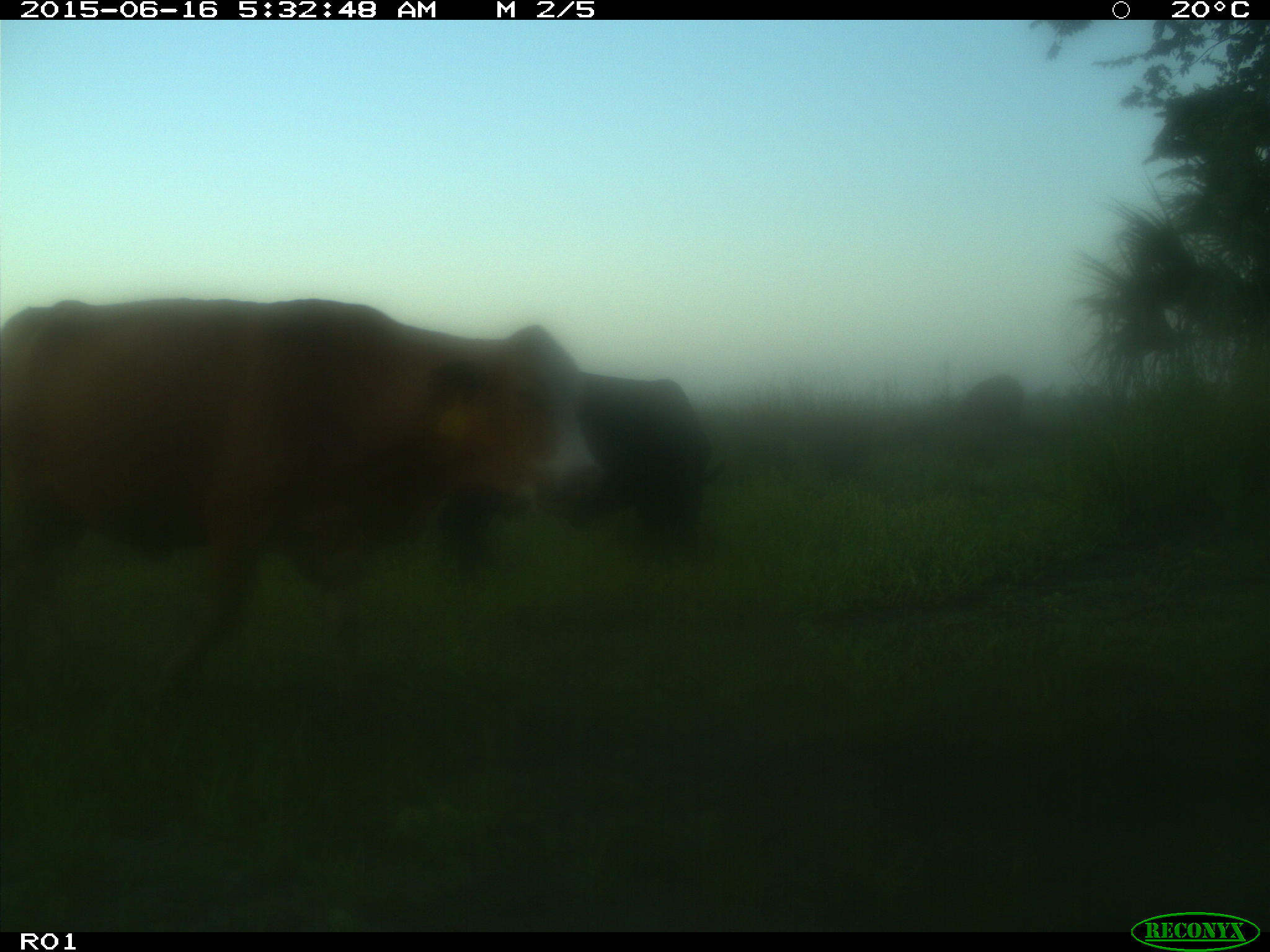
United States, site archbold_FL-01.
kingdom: Animalia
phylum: Chordata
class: Mammalia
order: Artiodactyla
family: Bovidae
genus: Bos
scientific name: Bos taurus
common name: domestic cow